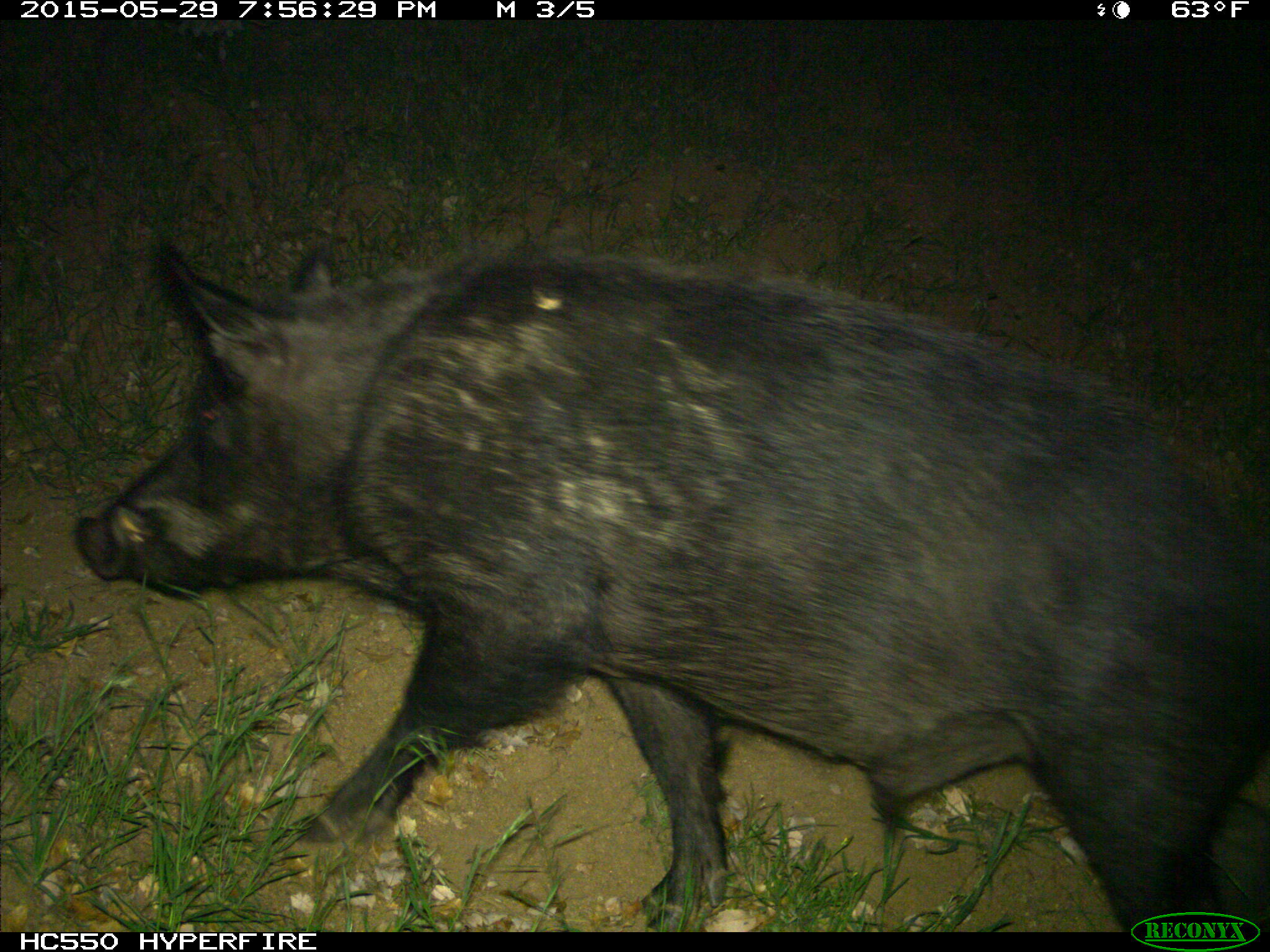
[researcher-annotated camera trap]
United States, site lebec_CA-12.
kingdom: Animalia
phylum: Chordata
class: Mammalia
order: Artiodactyla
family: Suidae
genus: Sus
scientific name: Sus scrofa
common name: wild boar